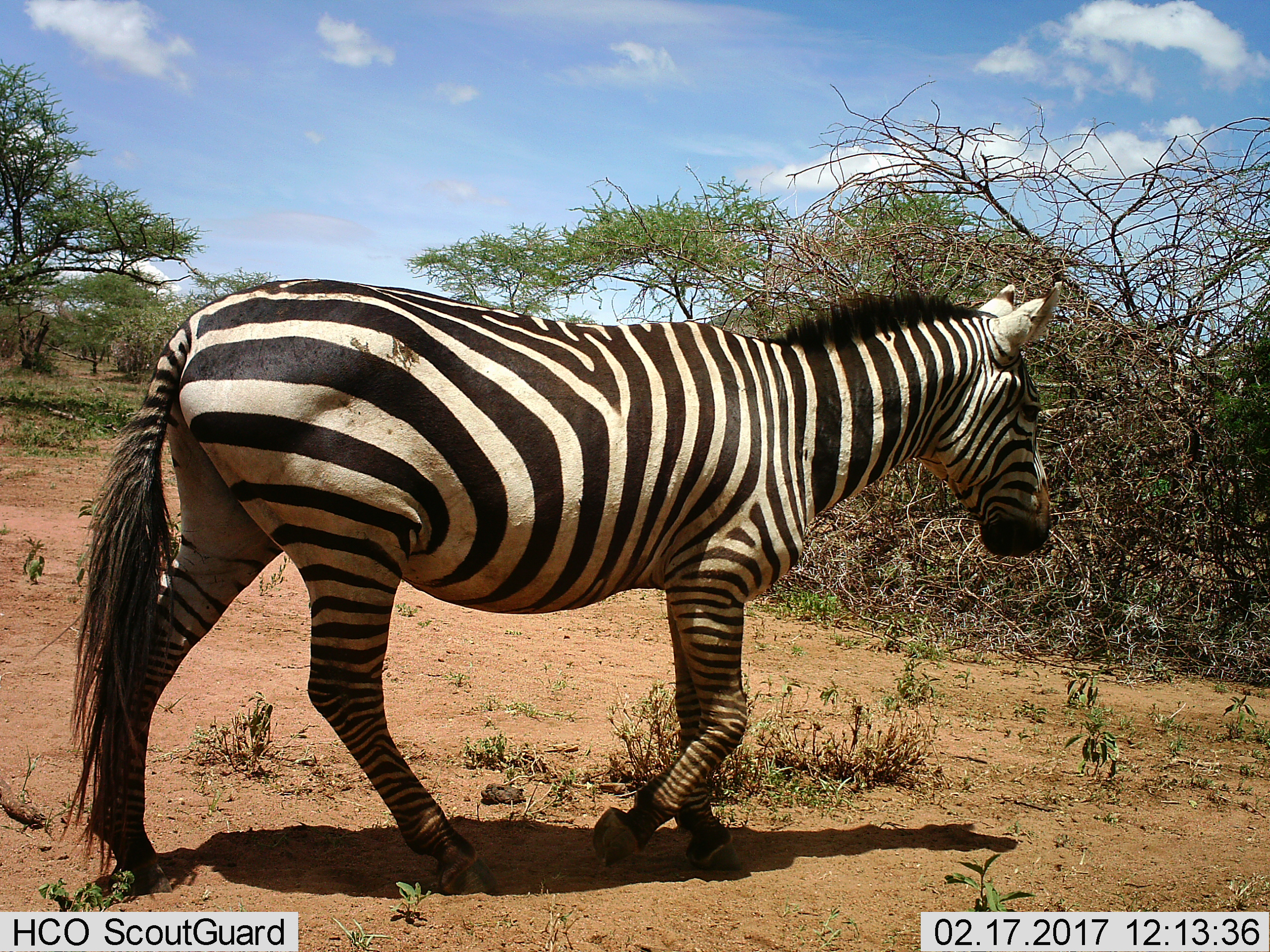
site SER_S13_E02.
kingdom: Animalia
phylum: Chordata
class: Mammalia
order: Perissodactyla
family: Equidae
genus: Equus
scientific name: Equus quagga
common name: plains zebra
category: zebraplains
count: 1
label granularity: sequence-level